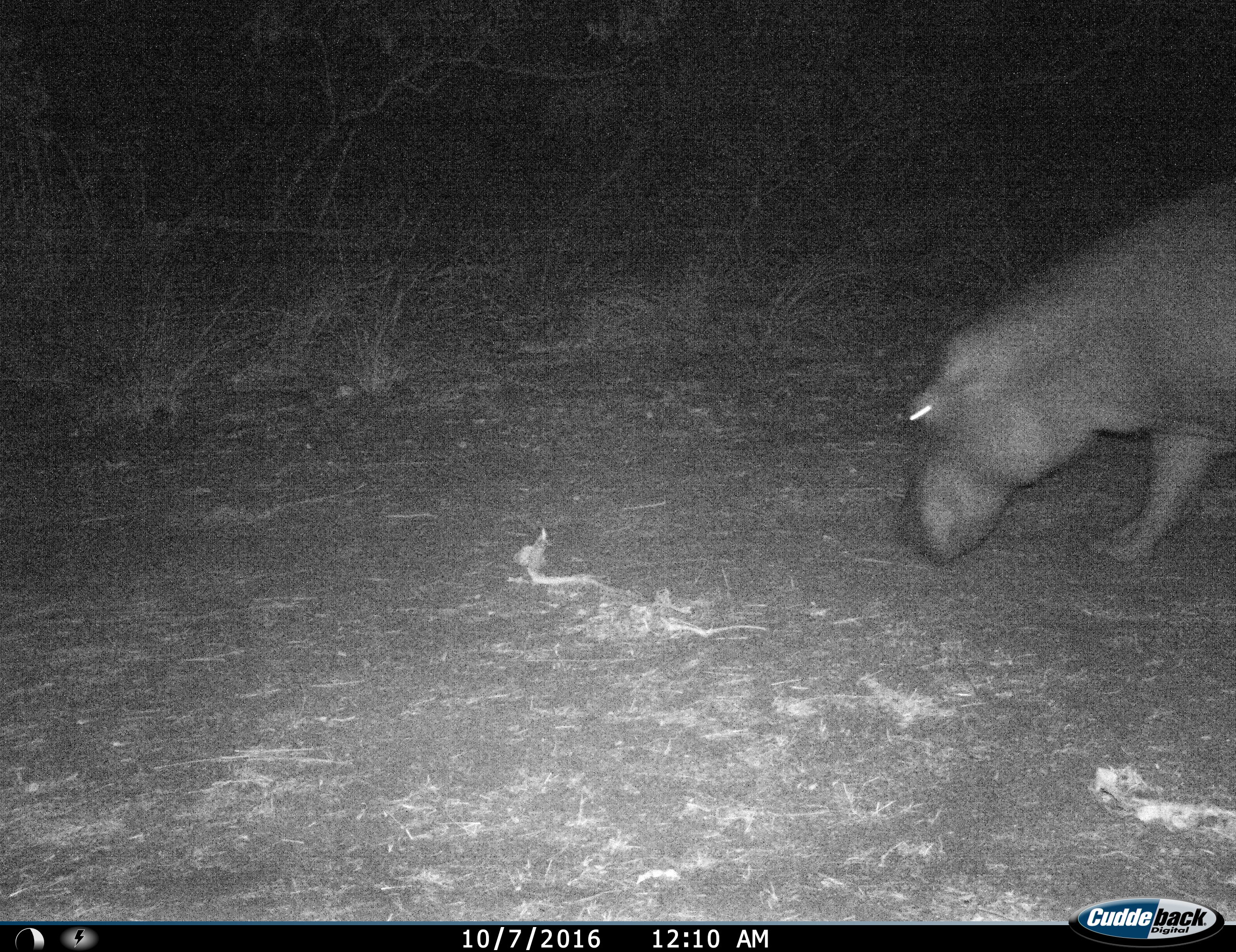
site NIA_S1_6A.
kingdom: Animalia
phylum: Chordata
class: Mammalia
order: Artiodactyla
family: Hippopotamidae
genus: Hippopotamus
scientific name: Hippopotamus amphibius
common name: hippopotamus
Hippopotamus (Hippopotamus amphibius), count 1. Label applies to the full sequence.